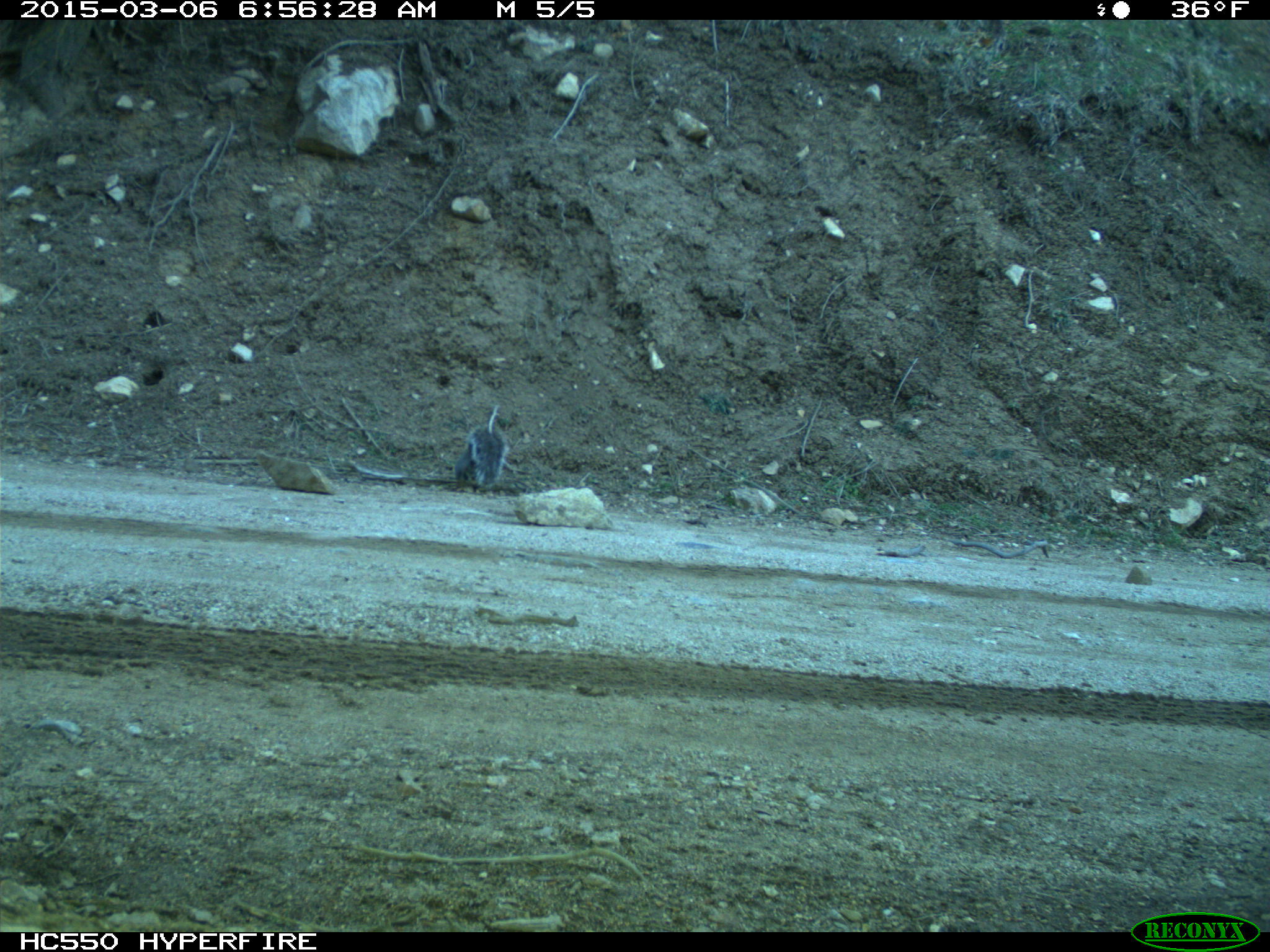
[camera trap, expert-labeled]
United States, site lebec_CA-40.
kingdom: Animalia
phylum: Chordata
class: Mammalia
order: Rodentia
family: Sciuridae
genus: Sciurus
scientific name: Sciurus carolinensis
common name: eastern gray squirrel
Sciurus carolinensis (eastern gray squirrel).